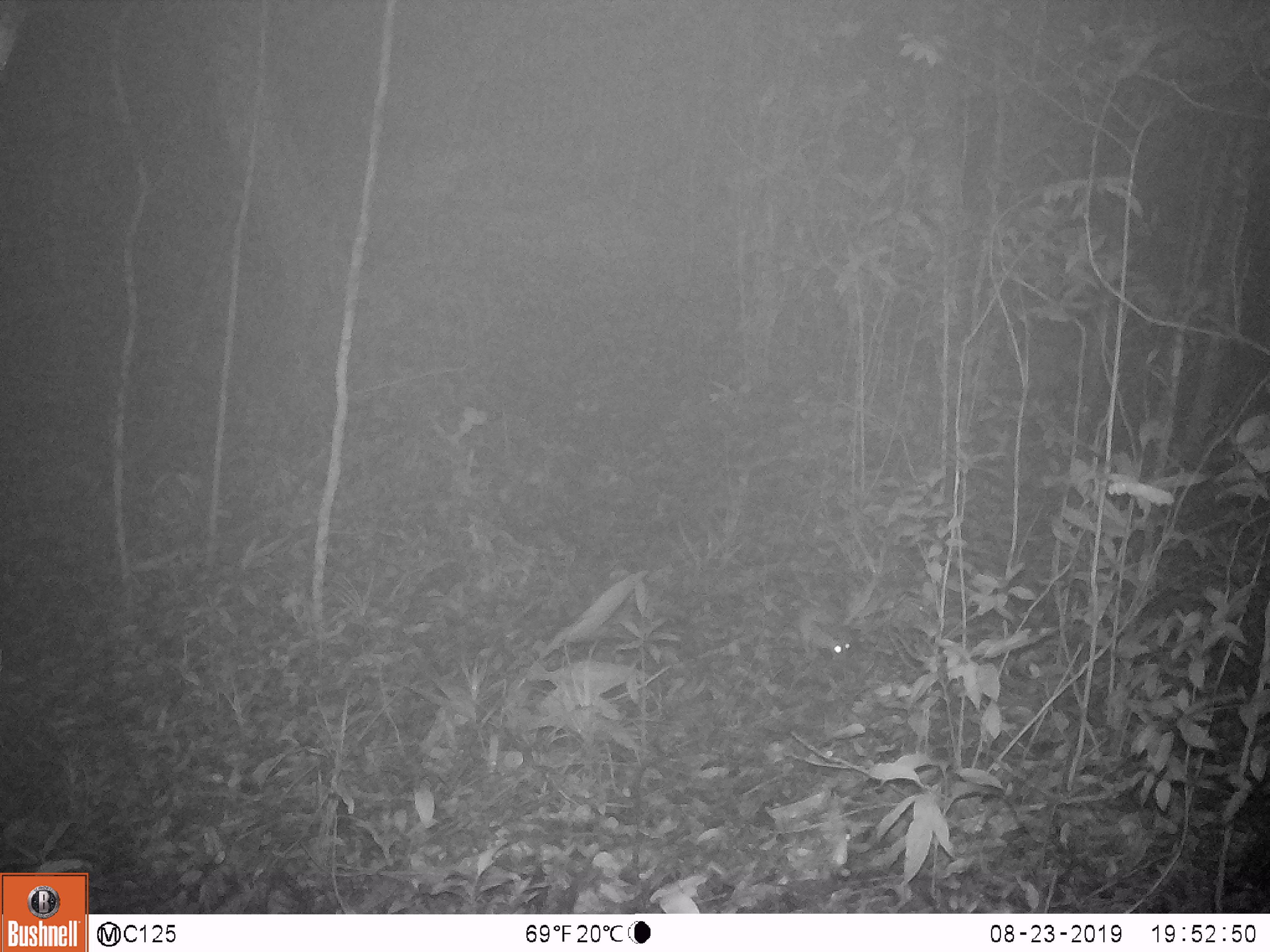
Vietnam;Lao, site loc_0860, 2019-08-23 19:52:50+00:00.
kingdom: Animalia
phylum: Chordata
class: Mammalia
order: Rodentia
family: Muridae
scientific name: Muridae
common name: old-world mice and rats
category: unidentified murid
Unidentified murid (old-world mice and rats) (Muridae). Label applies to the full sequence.